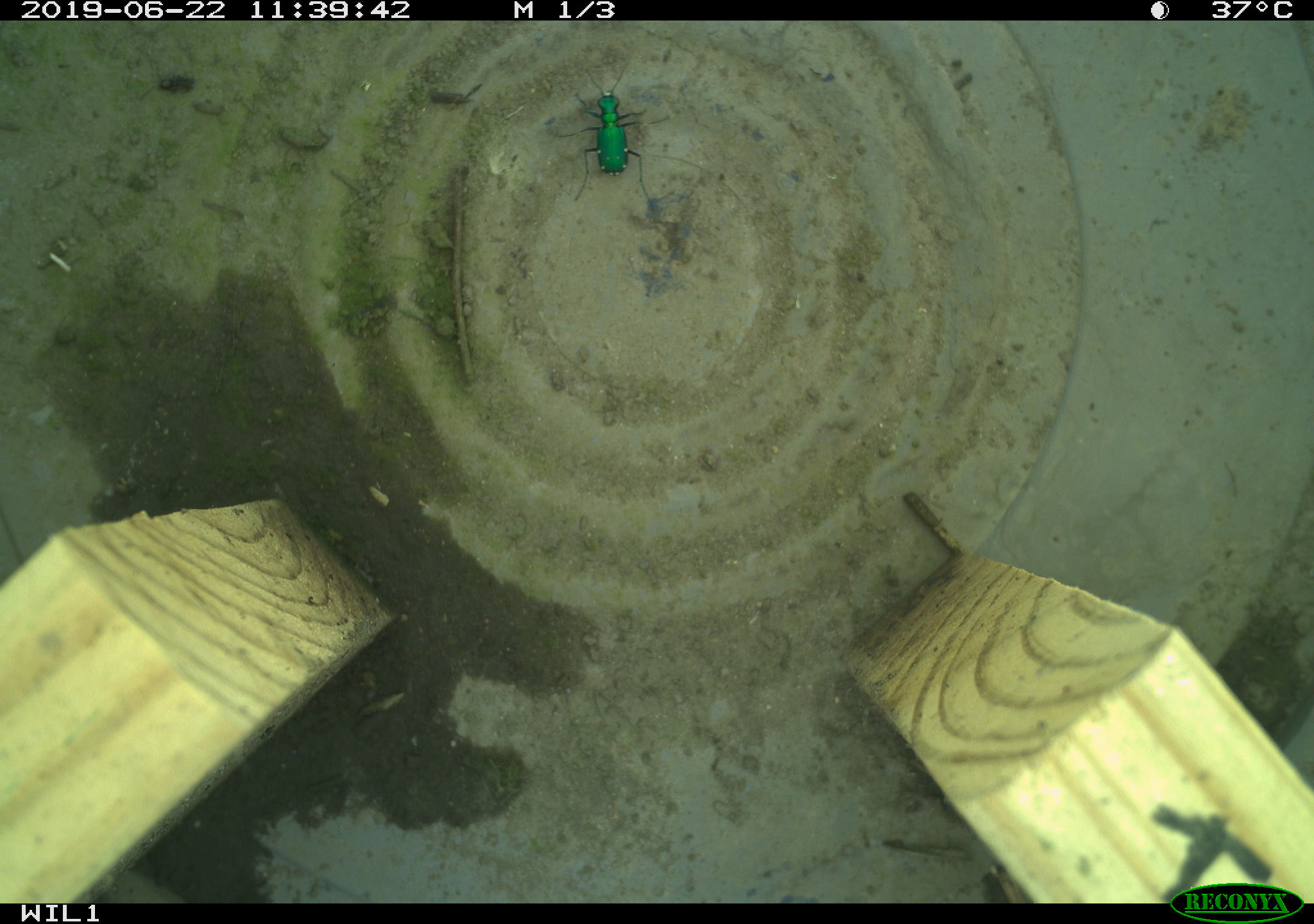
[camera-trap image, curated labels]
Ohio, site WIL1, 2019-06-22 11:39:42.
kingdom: Animalia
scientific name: Animalia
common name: animal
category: invertebrate